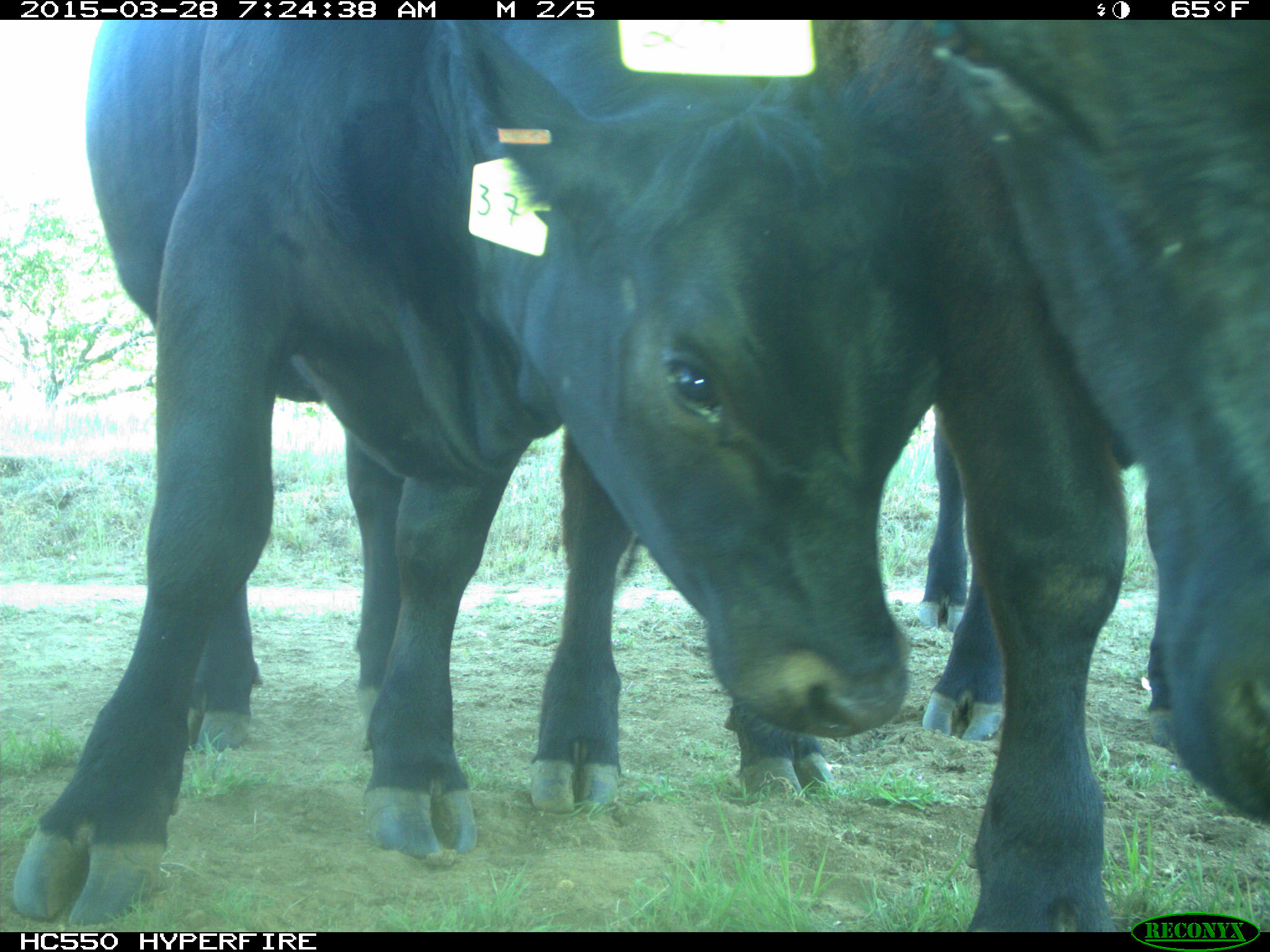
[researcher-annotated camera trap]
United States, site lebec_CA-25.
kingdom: Animalia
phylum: Chordata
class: Mammalia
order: Artiodactyla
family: Bovidae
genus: Bos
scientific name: Bos taurus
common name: domestic cow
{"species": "Bos taurus (domestic cow)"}